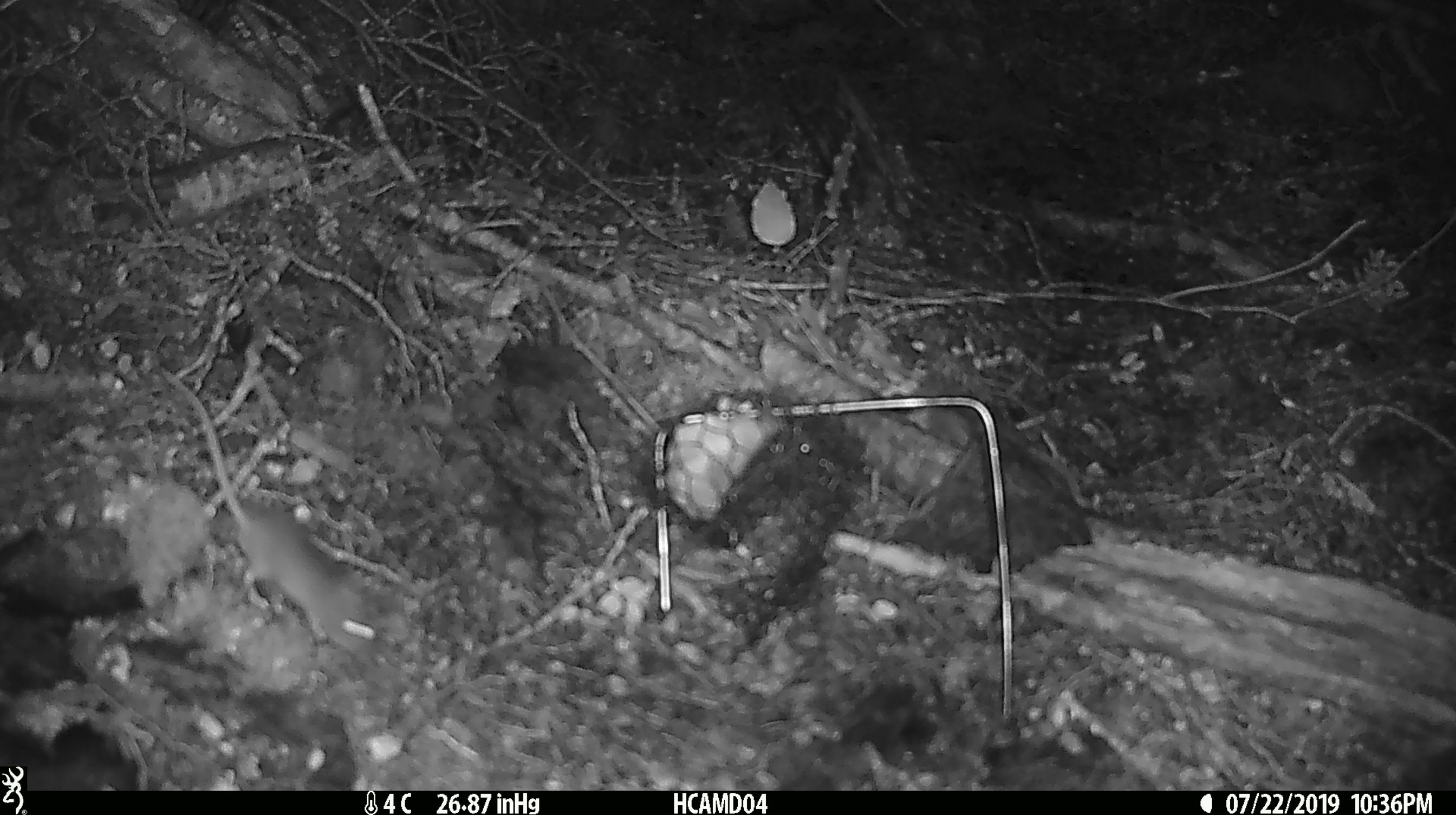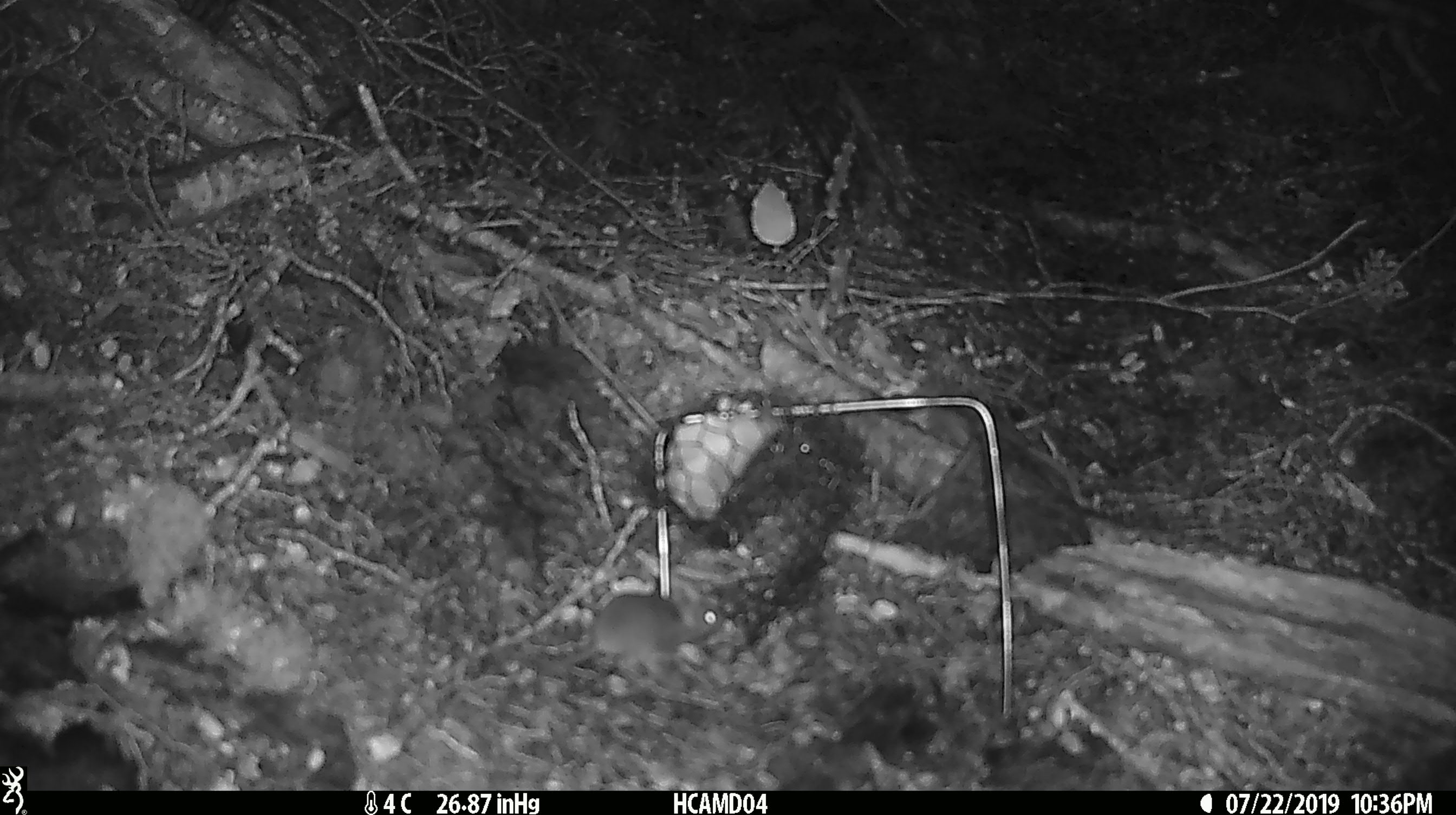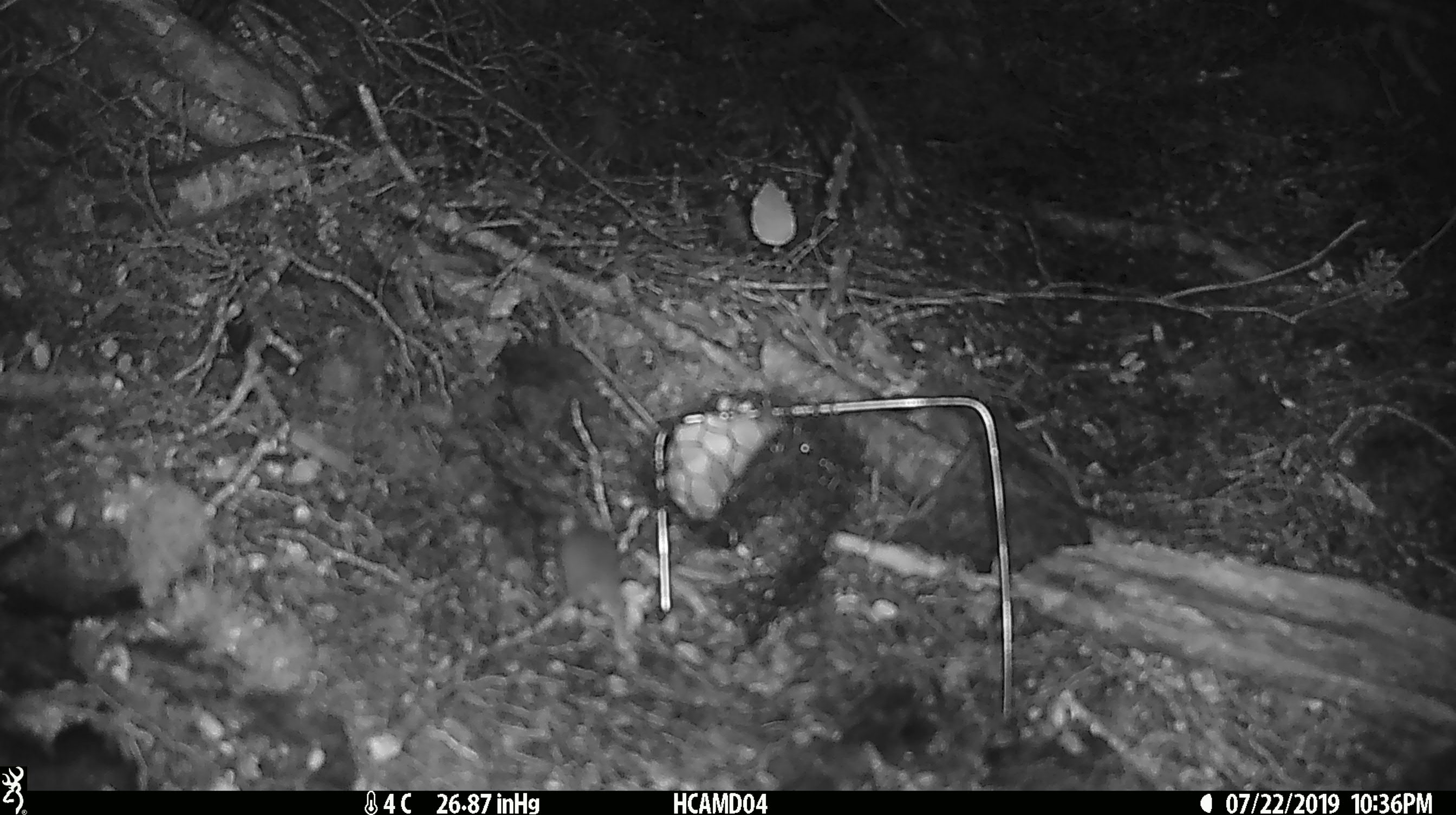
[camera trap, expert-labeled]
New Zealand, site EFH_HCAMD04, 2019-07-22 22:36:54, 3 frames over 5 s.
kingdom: Animalia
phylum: Chordata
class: Mammalia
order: Rodentia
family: Muridae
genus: Mus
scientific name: Mus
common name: mouse